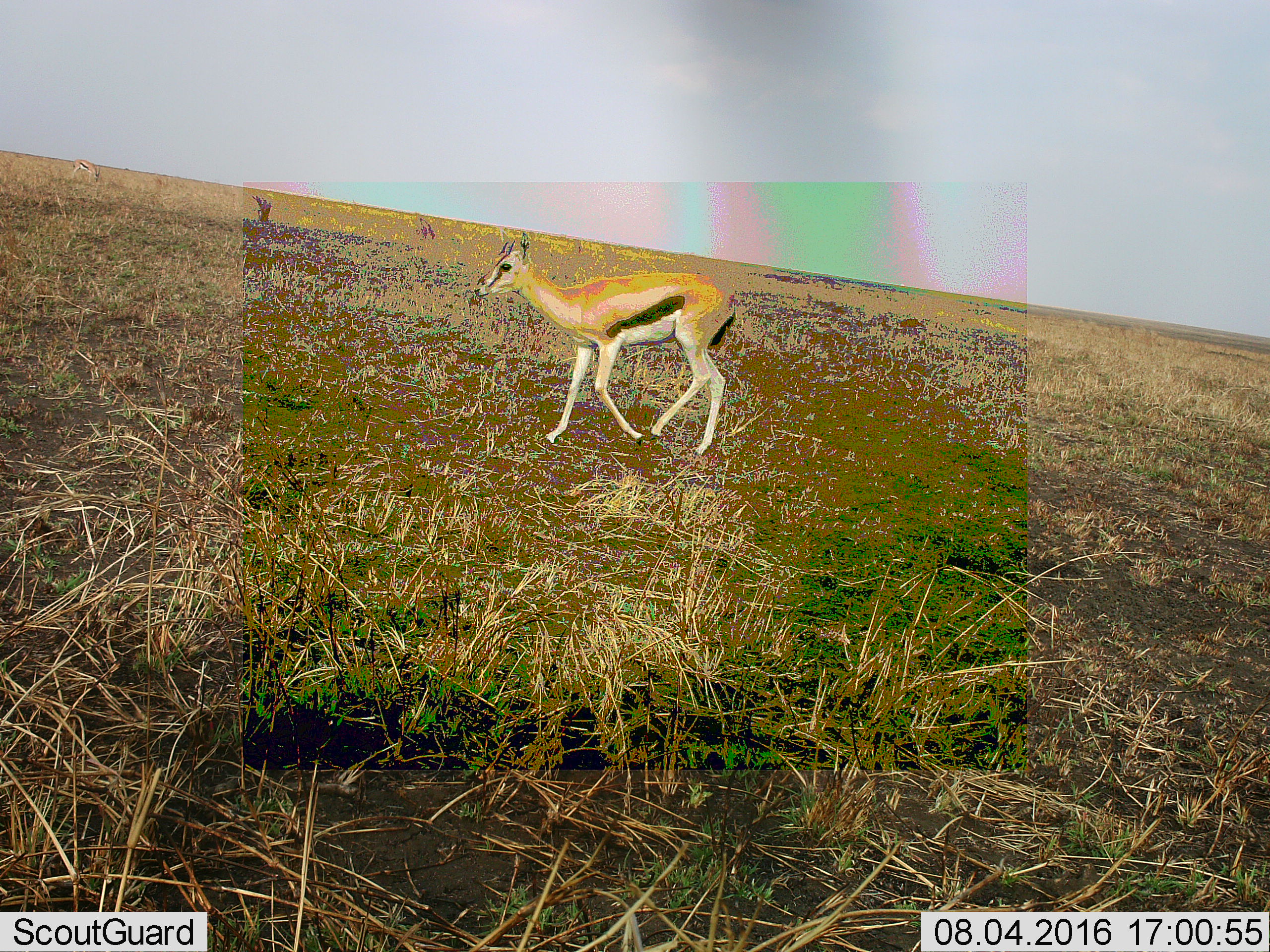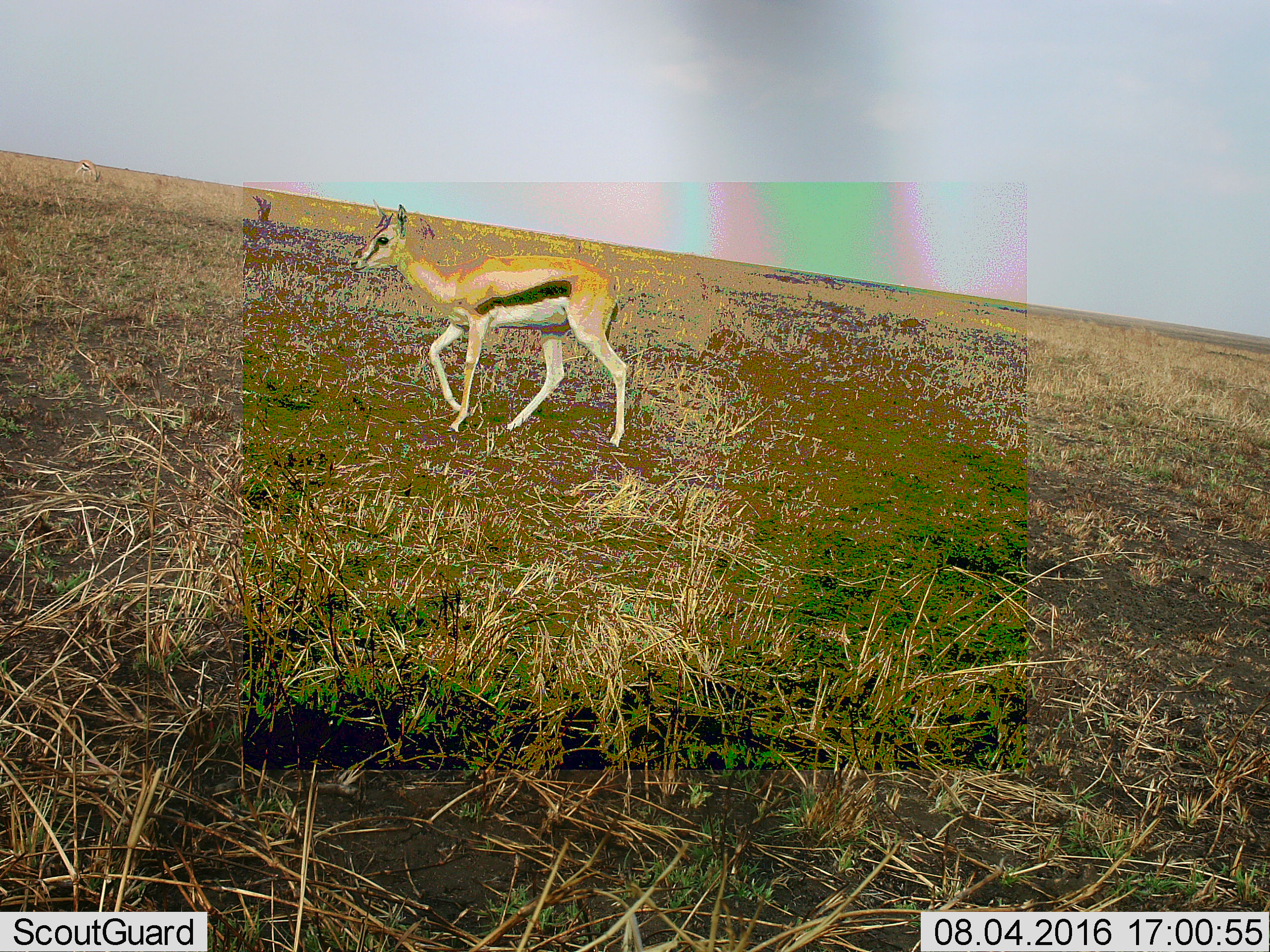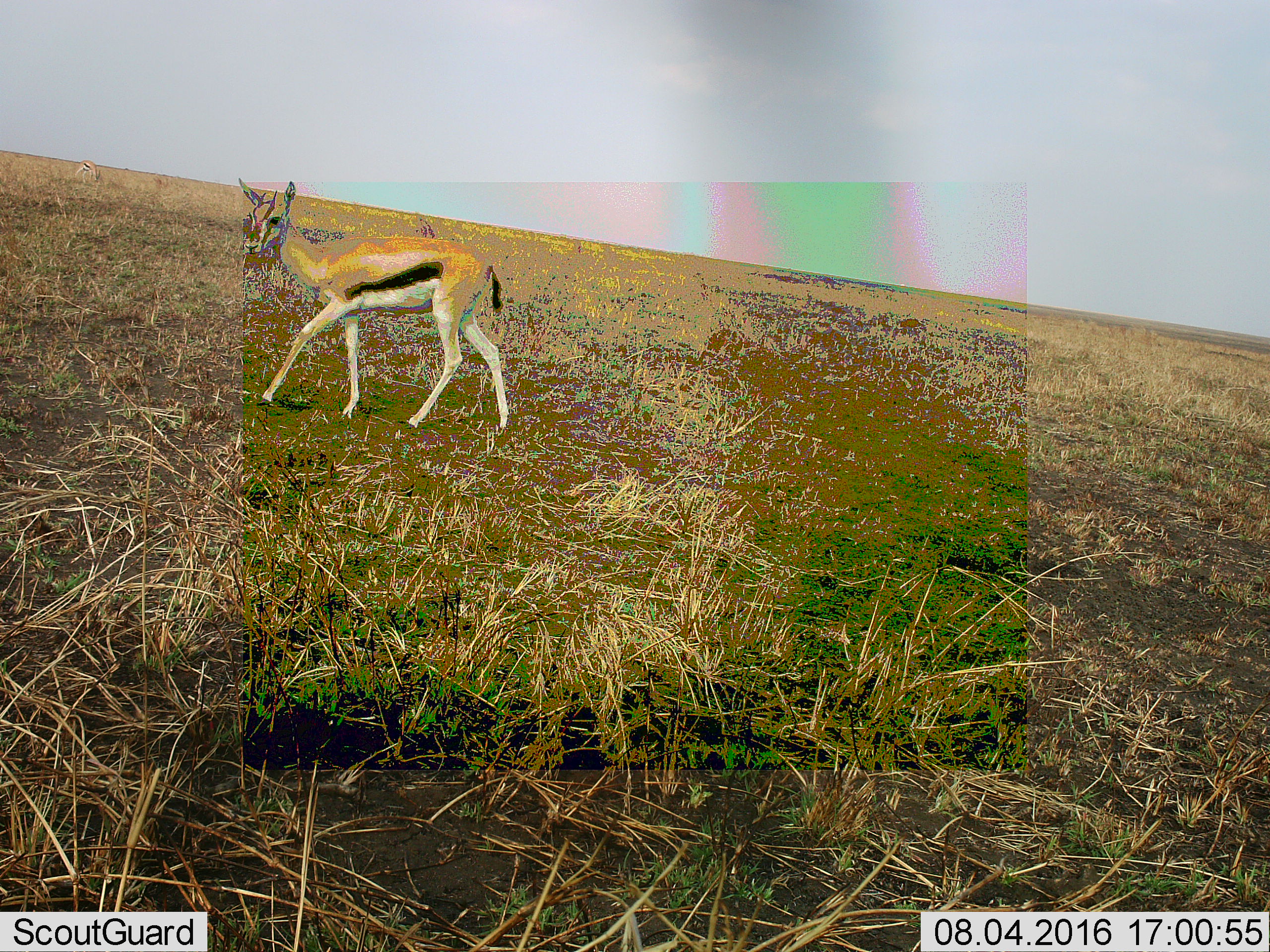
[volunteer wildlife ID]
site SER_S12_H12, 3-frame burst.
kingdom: Animalia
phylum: Chordata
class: Mammalia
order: Artiodactyla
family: Bovidae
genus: Eudorcas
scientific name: Eudorcas thomsonii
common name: thomson's gazelle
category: gazellethomsons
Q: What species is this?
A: Gazellethomsons (thomson's gazelle) (Eudorcas thomsonii).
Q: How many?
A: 2.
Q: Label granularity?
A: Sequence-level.